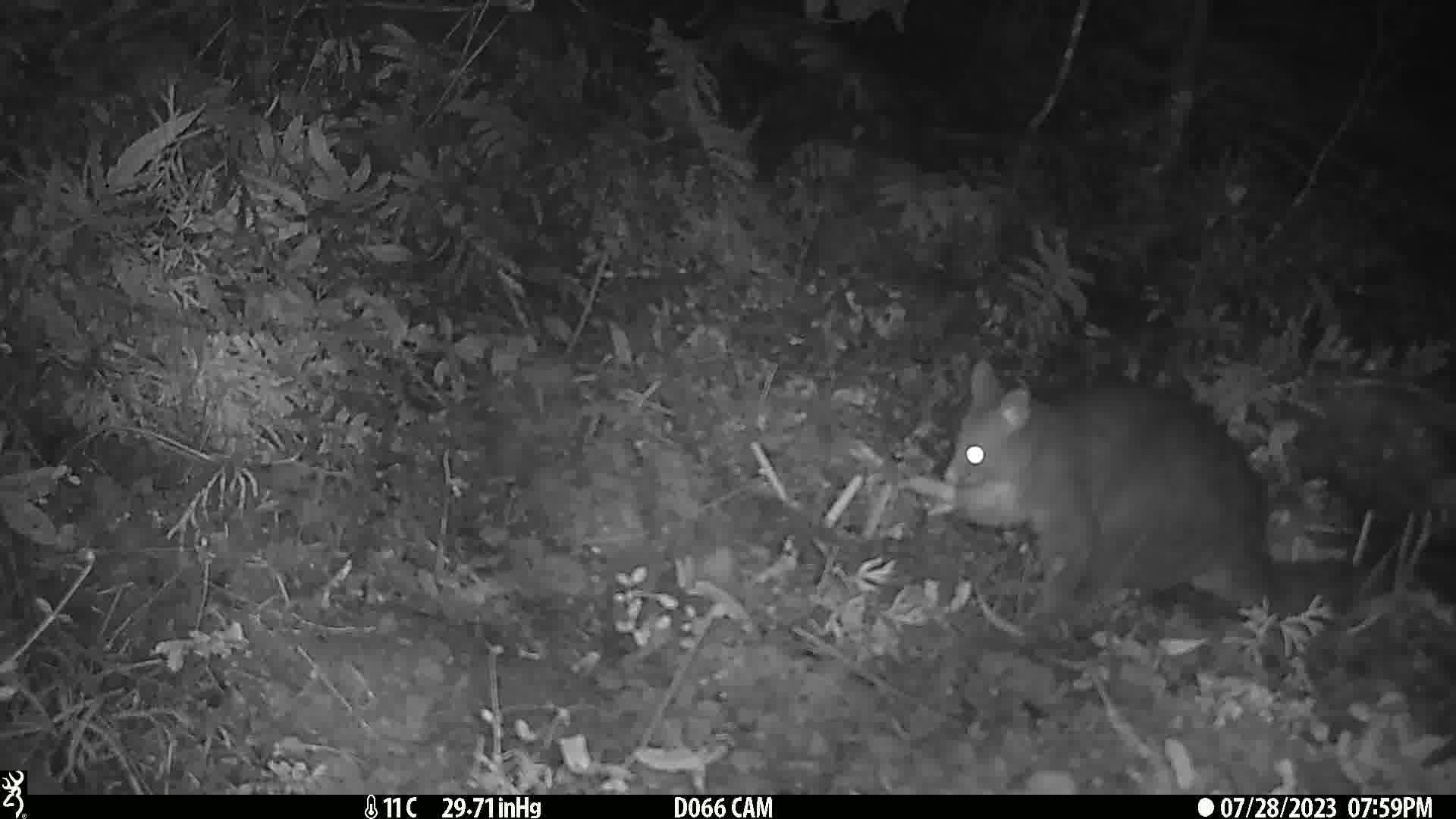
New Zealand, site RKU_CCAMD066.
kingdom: Animalia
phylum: Chordata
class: Mammalia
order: Diprotodontia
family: Phalangeridae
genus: Trichosurus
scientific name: Trichosurus vulpecula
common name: common brushtail possum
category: possum